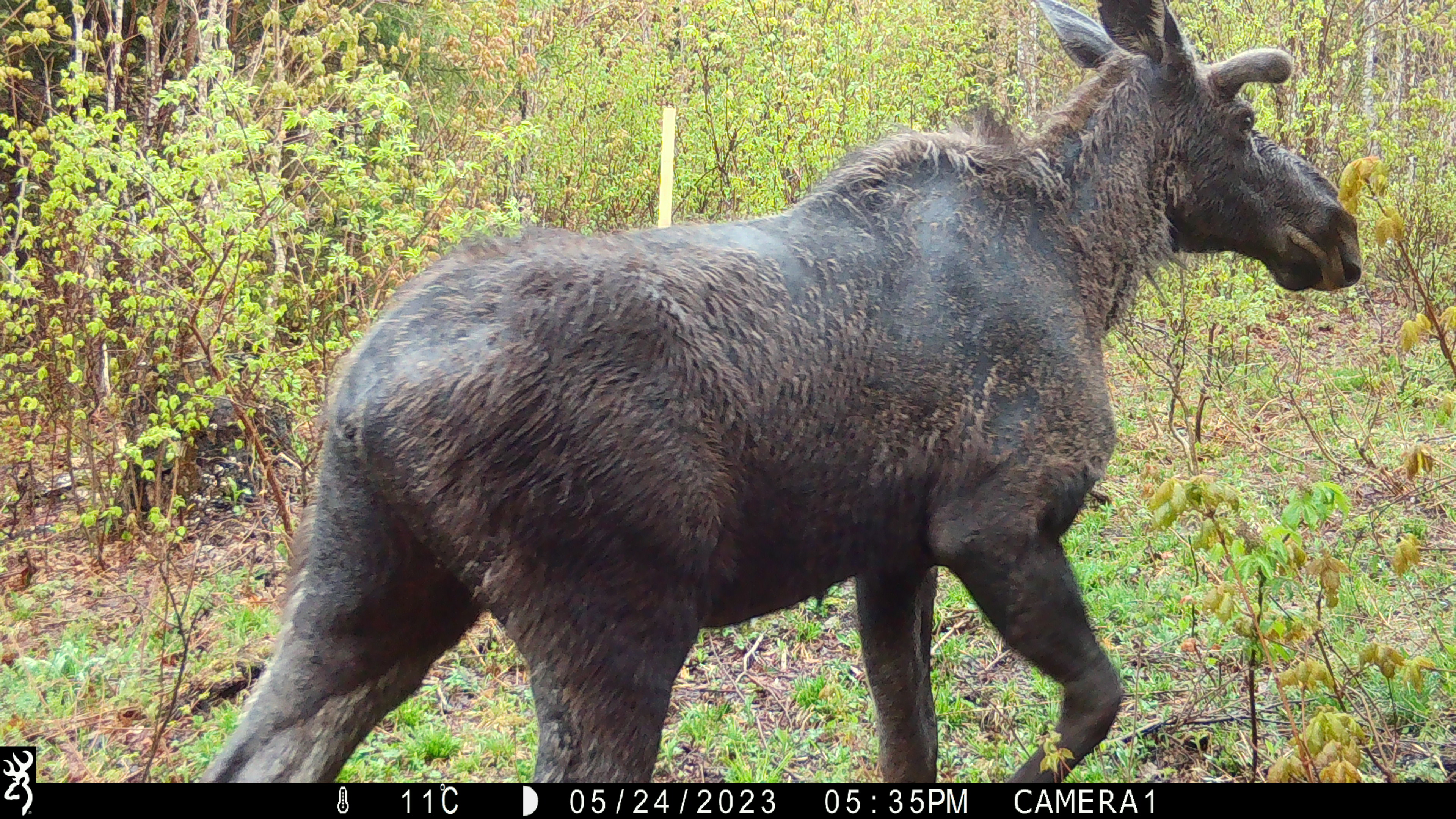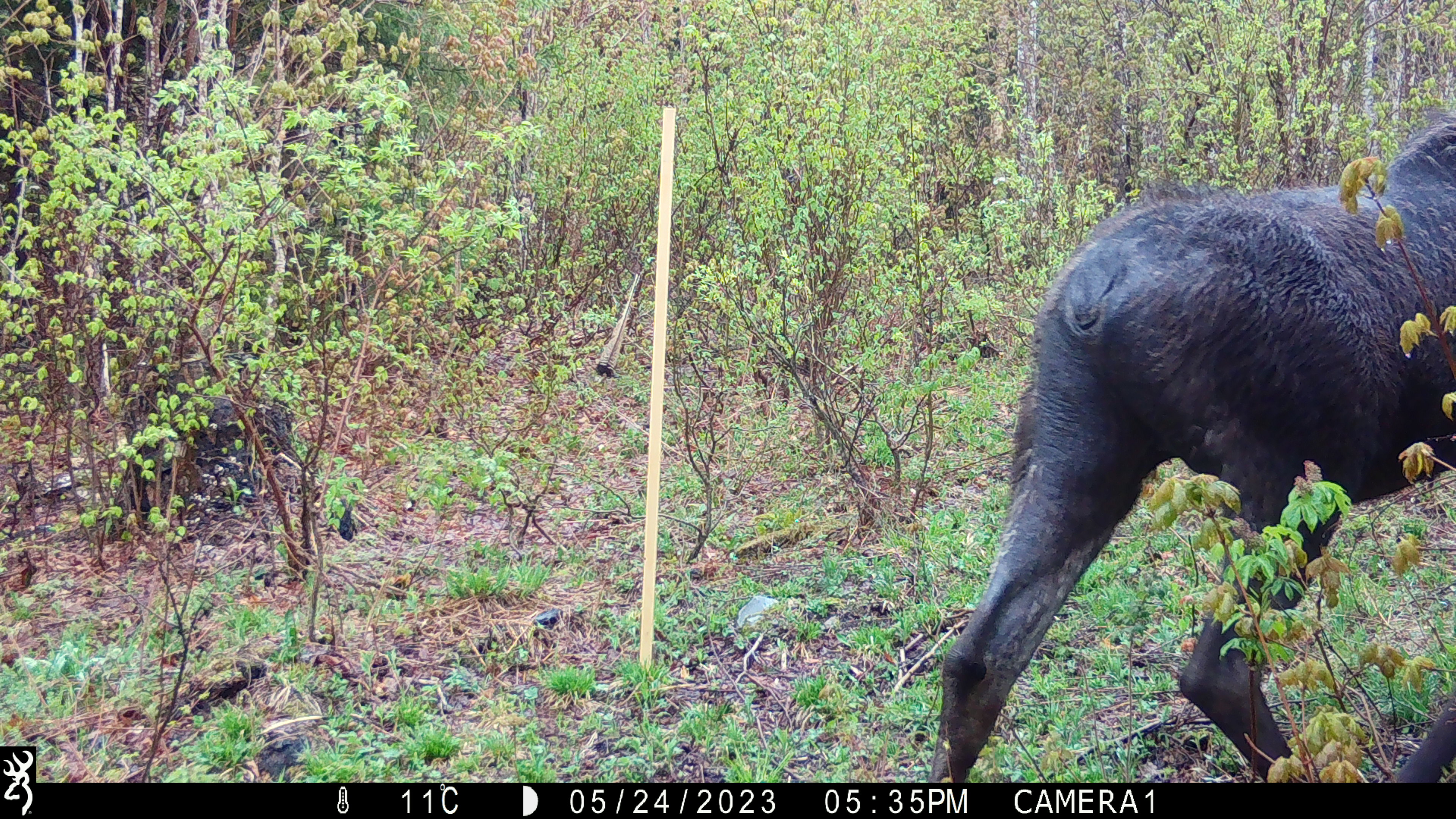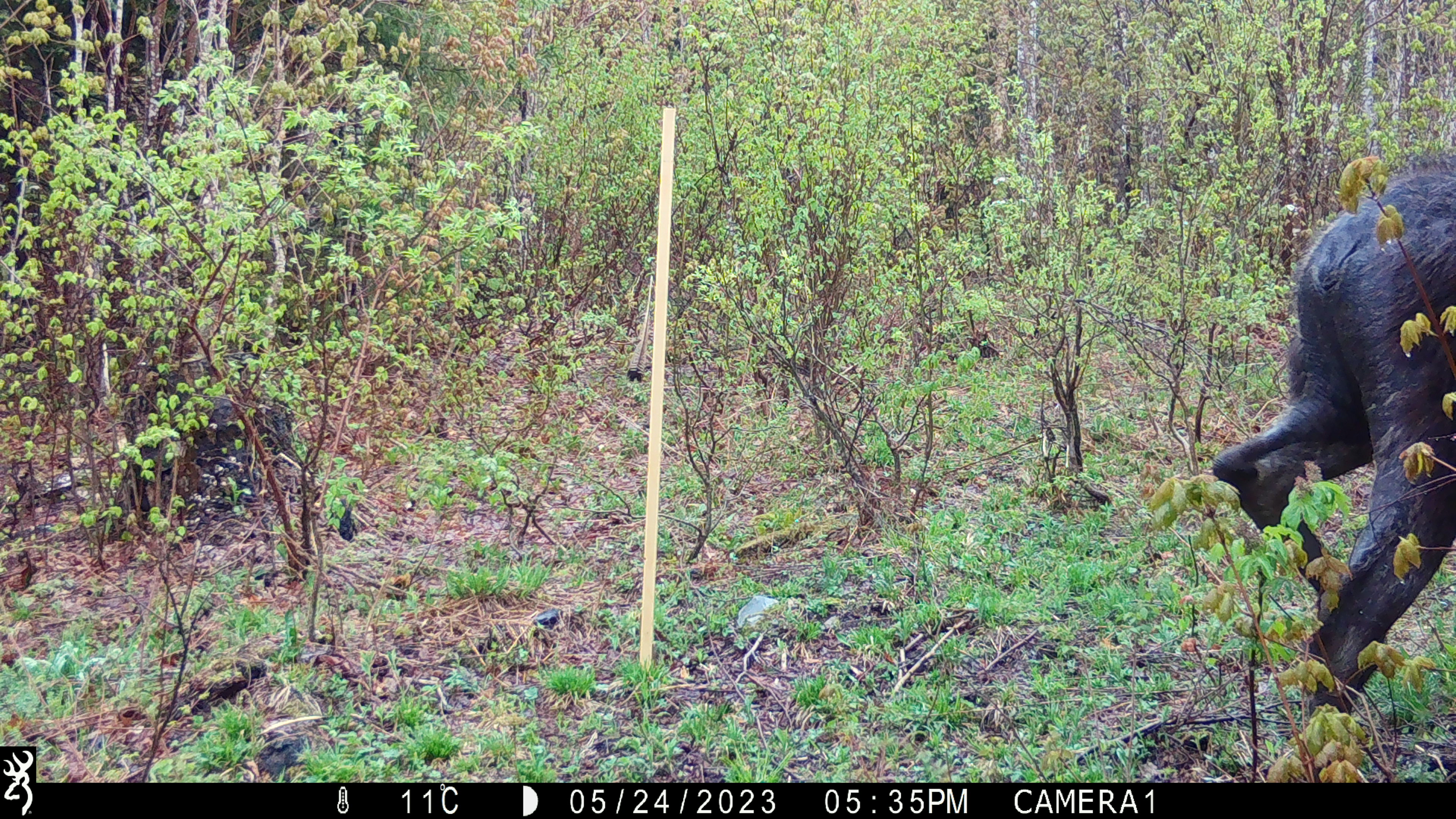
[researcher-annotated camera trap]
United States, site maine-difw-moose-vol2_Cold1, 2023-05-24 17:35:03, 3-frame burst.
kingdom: Animalia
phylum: Chordata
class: Mammalia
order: Artiodactyla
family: Cervidae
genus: Alces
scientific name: Alces alces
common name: moose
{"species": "moose (Alces alces)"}